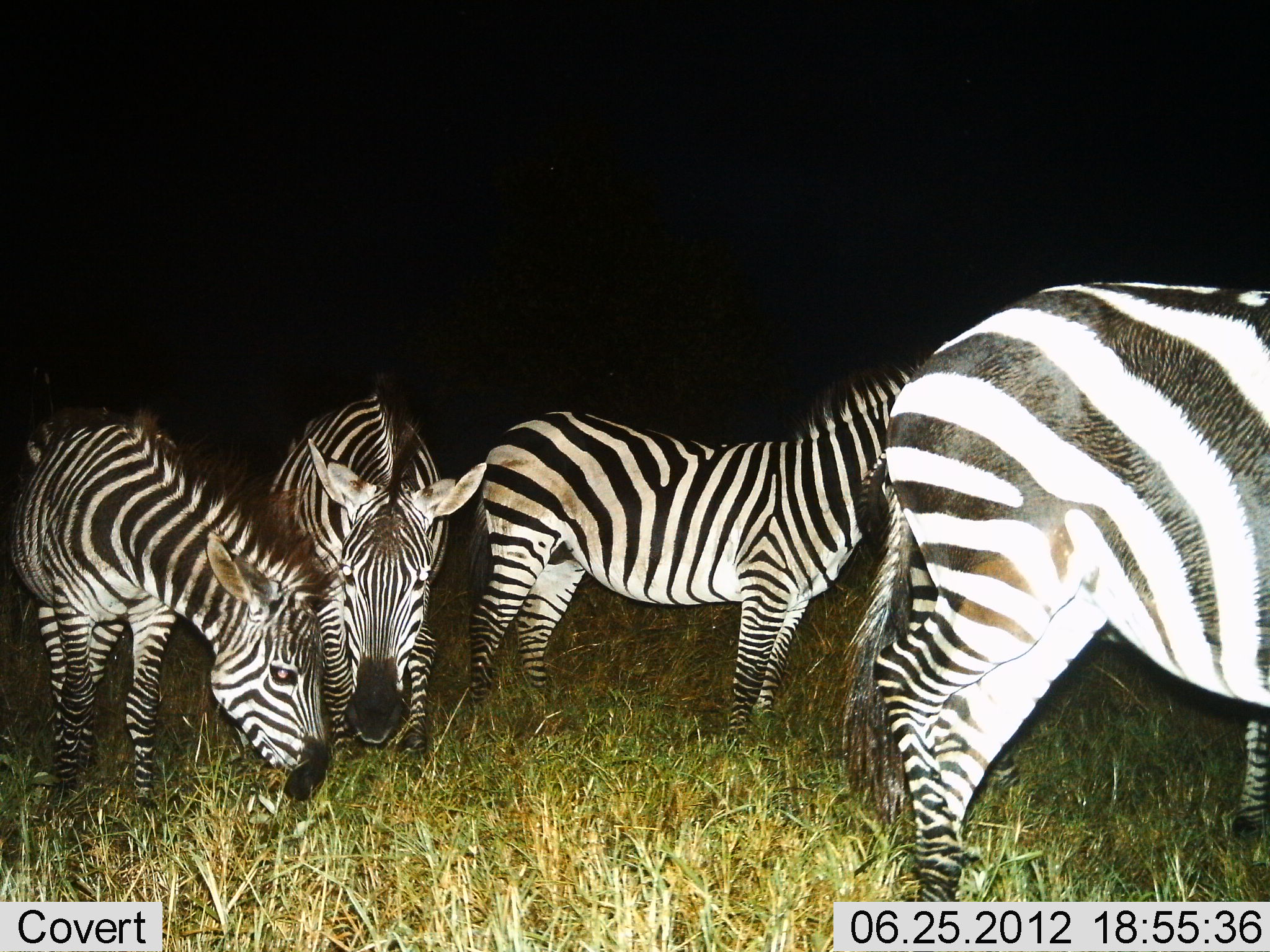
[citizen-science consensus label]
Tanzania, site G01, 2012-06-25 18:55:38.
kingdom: Animalia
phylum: Chordata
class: Mammalia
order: Perissodactyla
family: Equidae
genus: Equus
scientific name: Equus quagga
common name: plains zebra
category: zebra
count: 4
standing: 80%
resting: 0%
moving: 0%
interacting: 0%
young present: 0%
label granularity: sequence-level